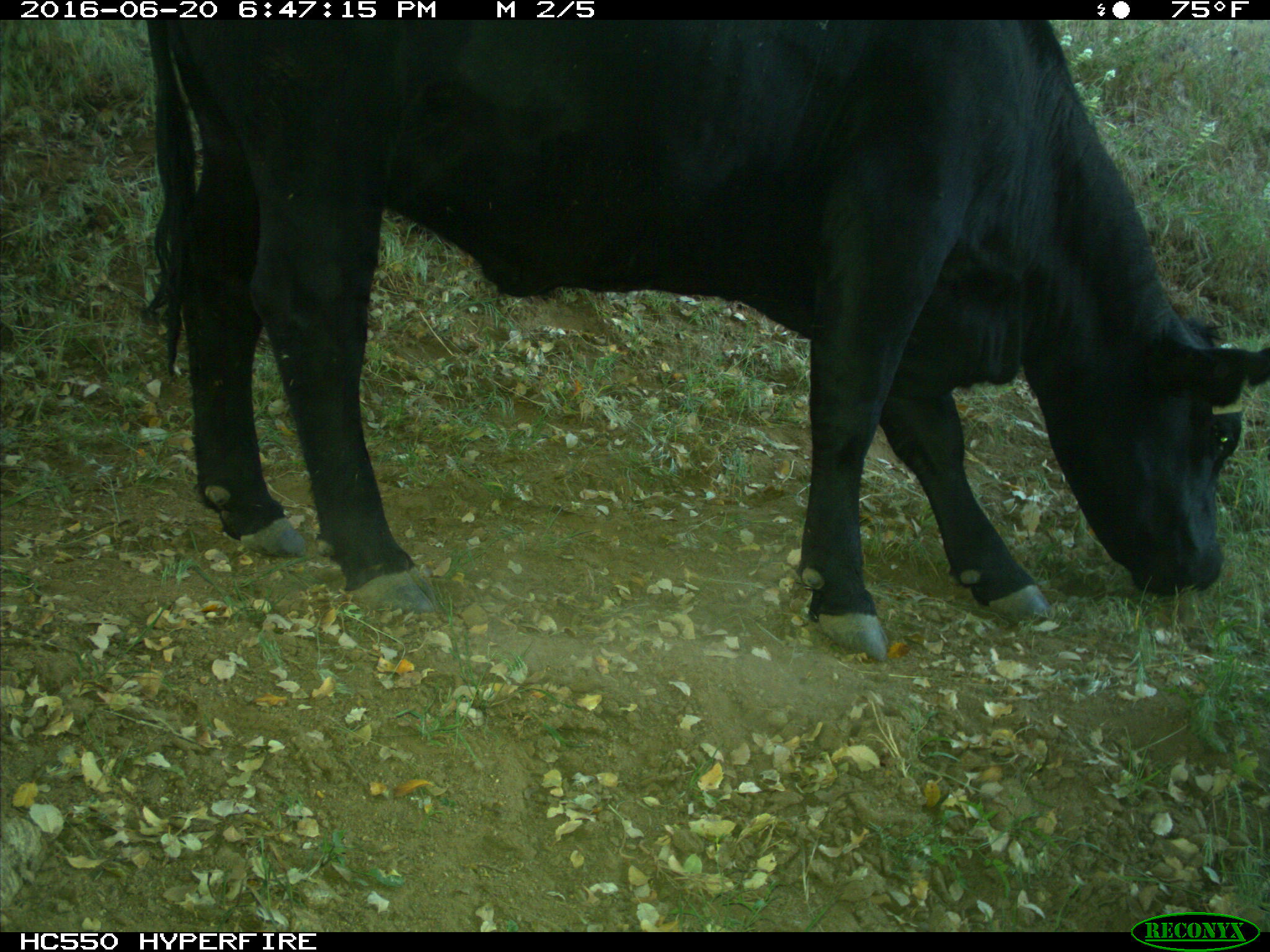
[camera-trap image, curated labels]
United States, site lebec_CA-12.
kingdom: Animalia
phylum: Chordata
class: Mammalia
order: Artiodactyla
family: Bovidae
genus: Bos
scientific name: Bos taurus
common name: domestic cow